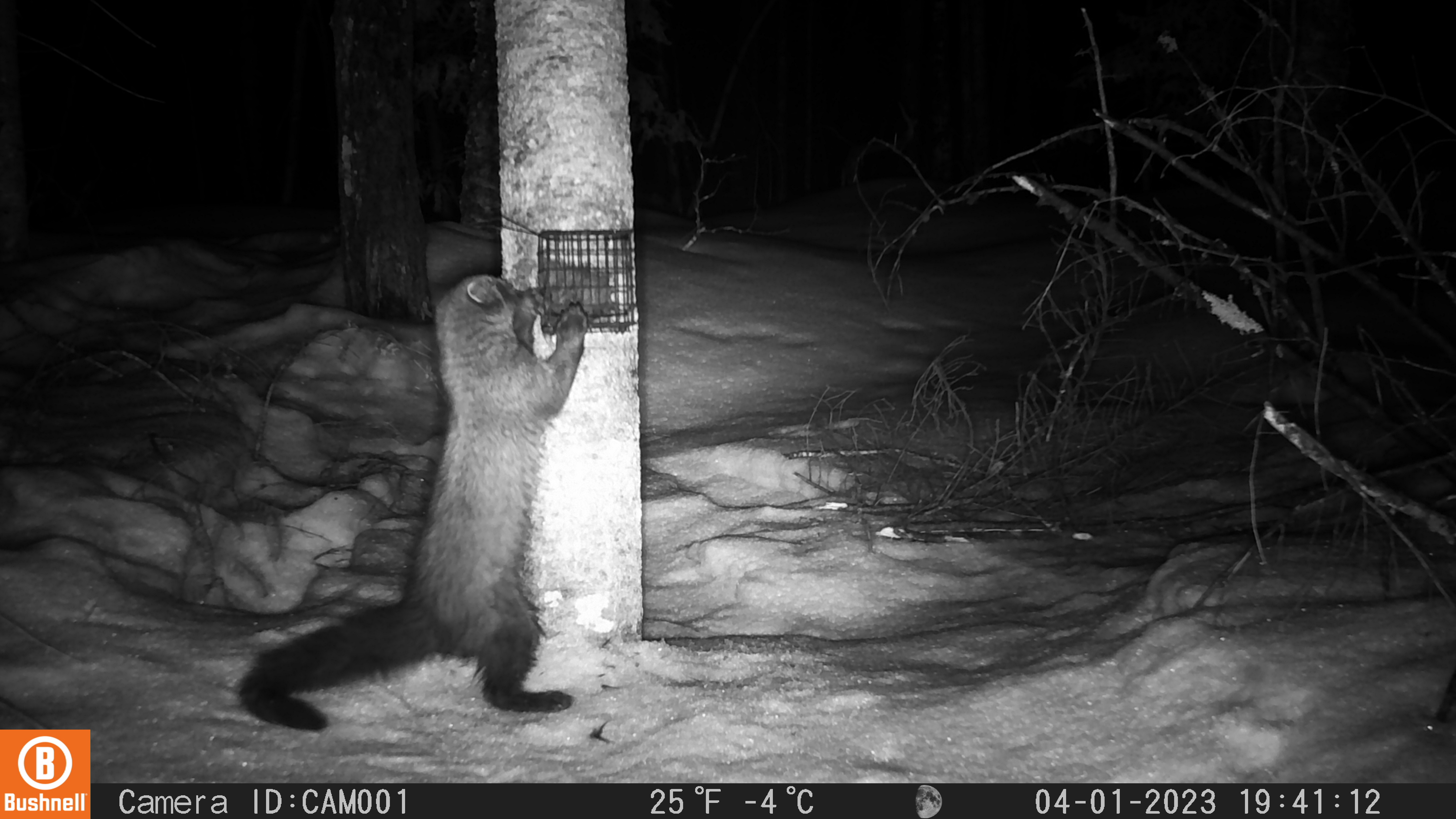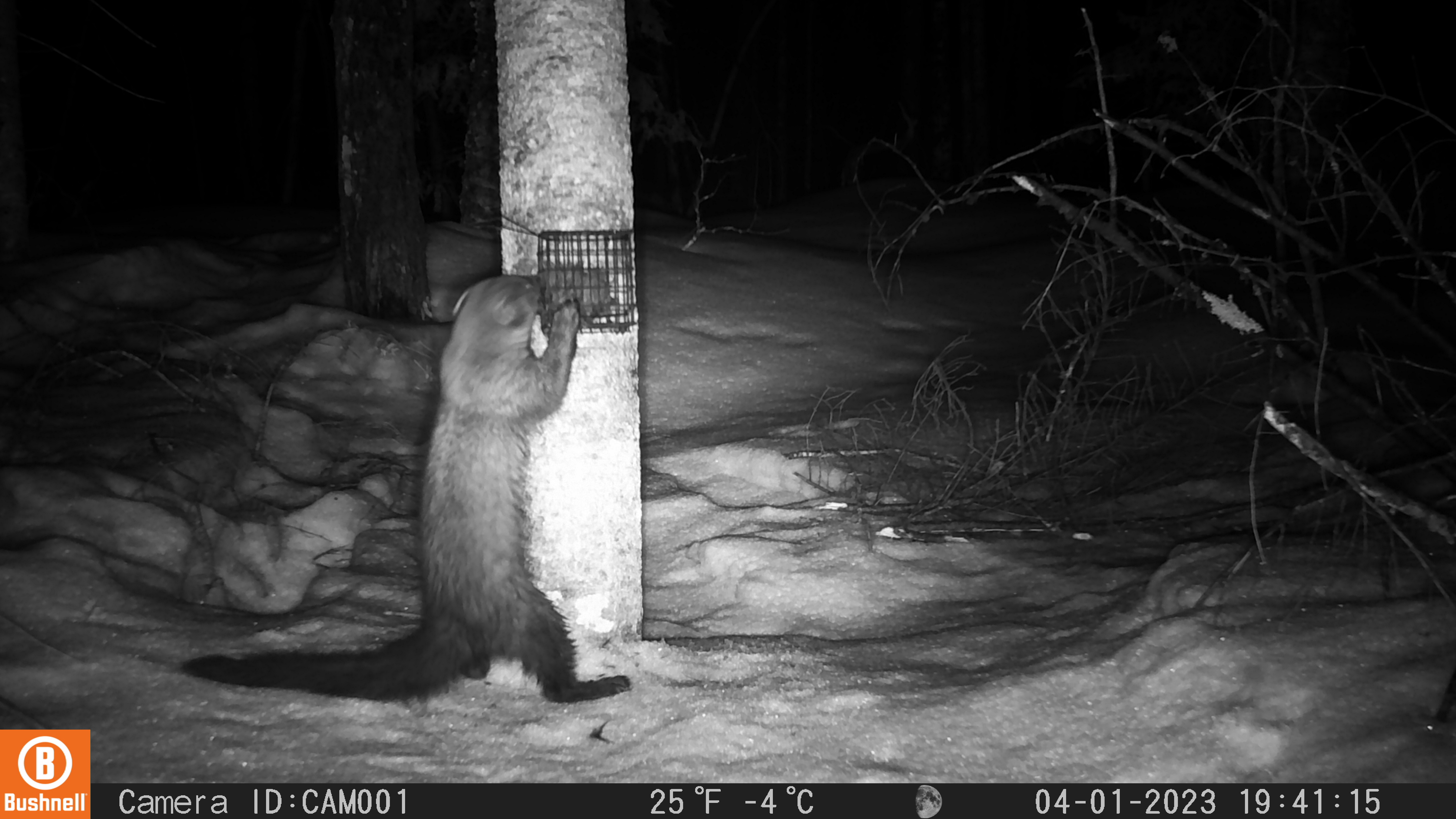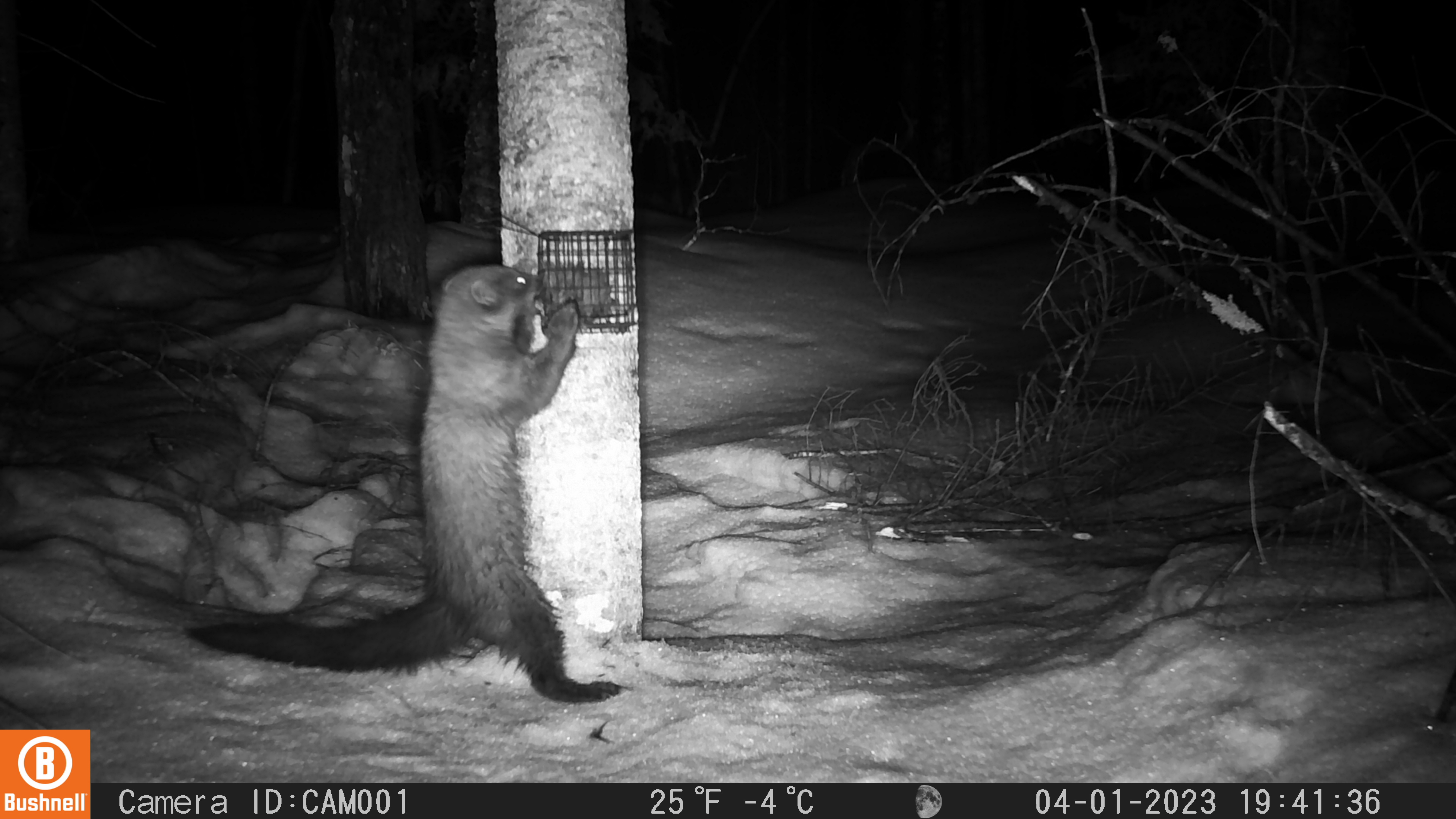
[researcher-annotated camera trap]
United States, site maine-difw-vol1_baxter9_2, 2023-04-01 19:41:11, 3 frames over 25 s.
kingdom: Animalia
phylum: Chordata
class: Mammalia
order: Carnivora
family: Mustelidae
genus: Pekania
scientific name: Pekania pennanti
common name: fisher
Fisher (Pekania pennanti).